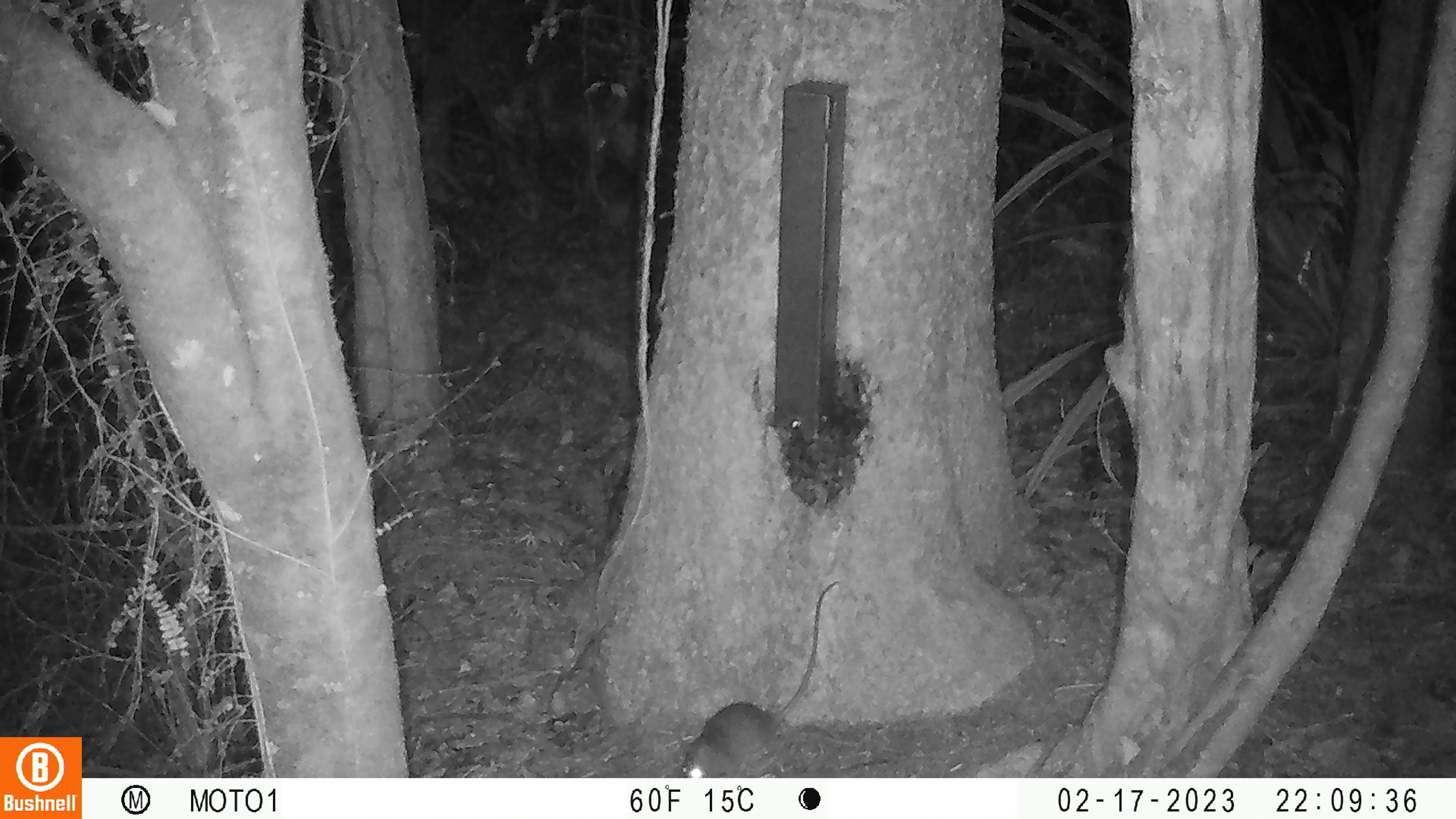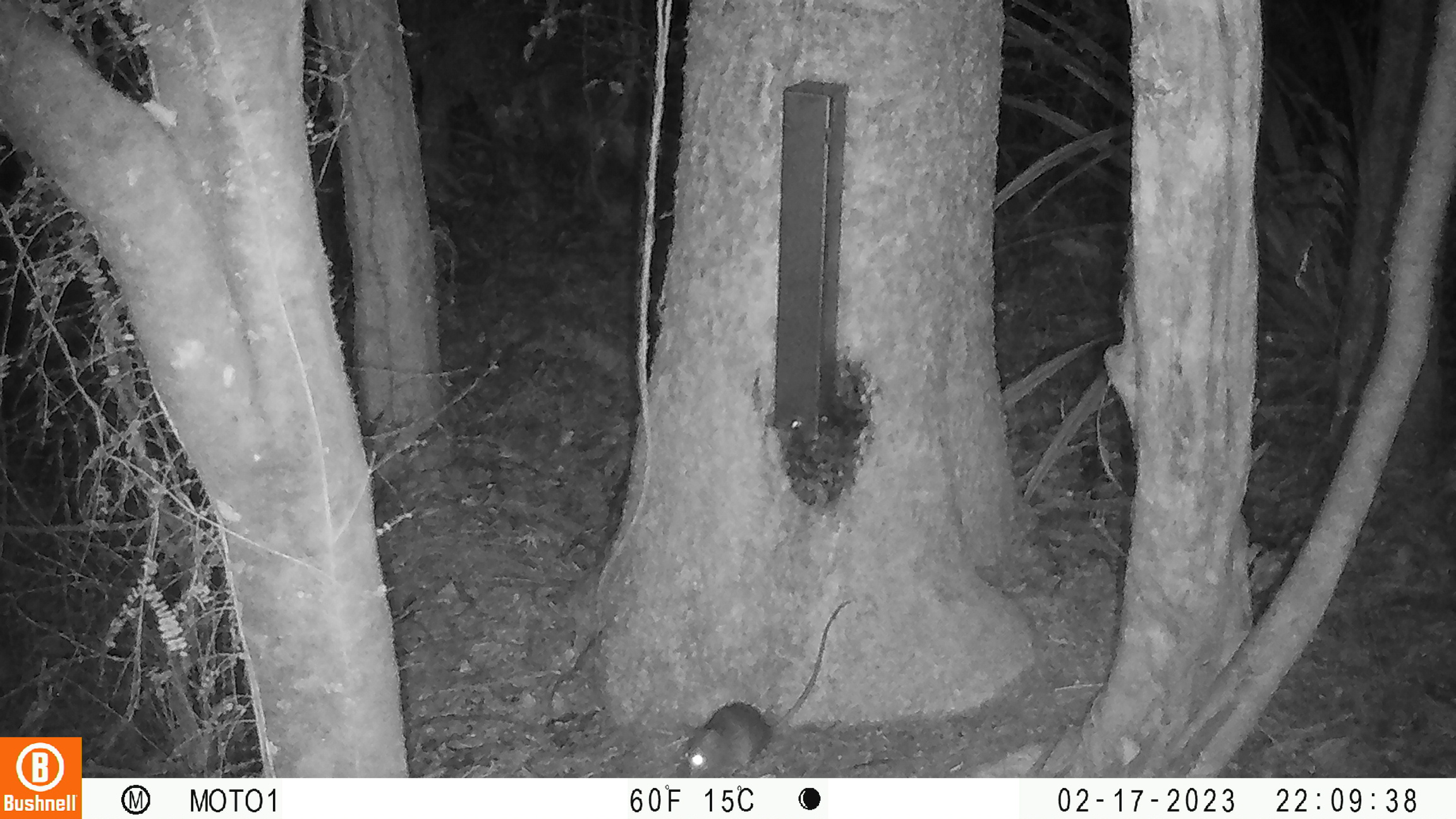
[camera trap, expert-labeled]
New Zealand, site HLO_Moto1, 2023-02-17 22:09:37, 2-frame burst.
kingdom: Animalia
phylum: Chordata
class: Mammalia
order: Rodentia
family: Muridae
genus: Rattus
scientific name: Rattus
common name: rat